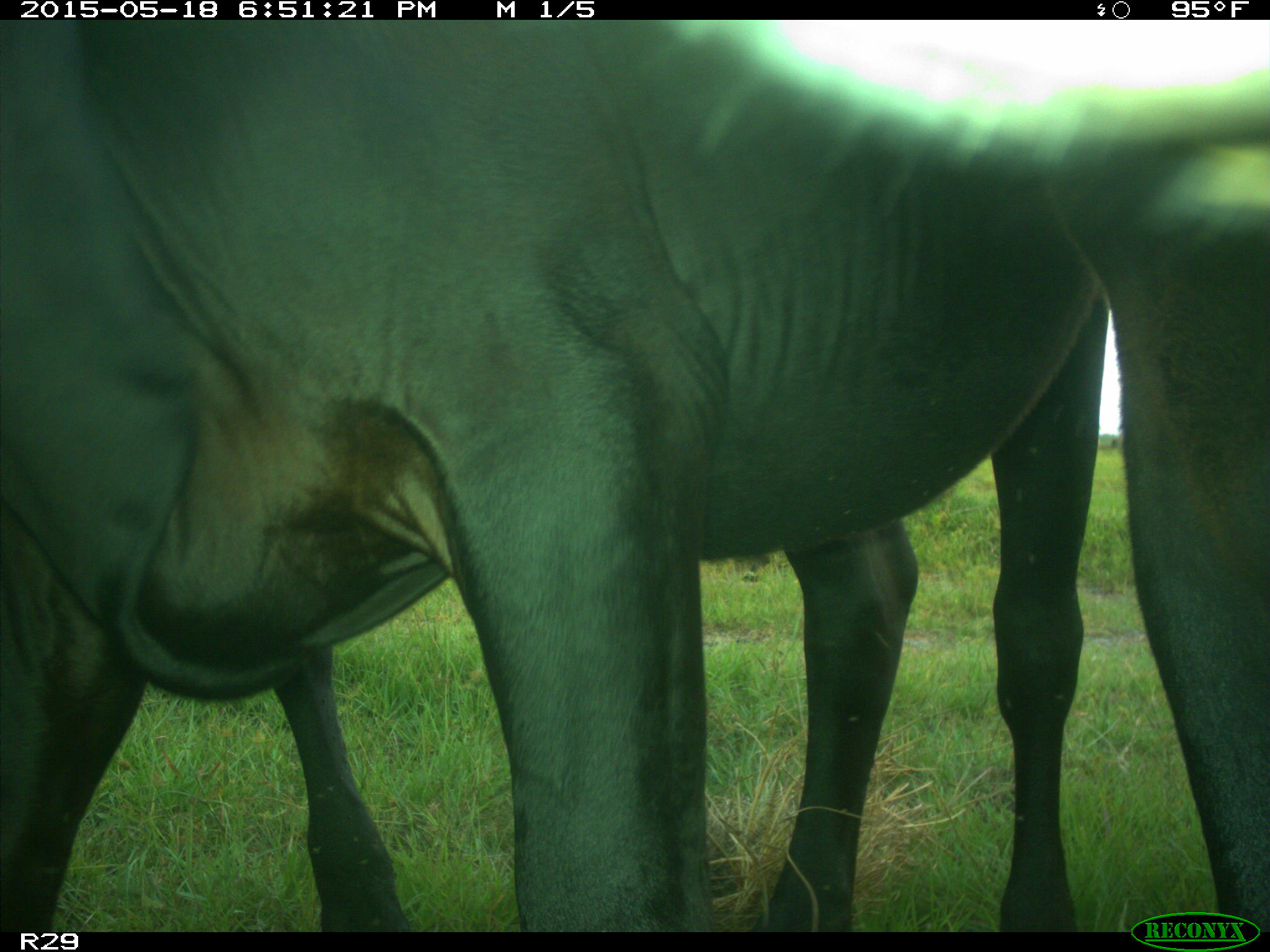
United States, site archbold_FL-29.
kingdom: Animalia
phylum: Chordata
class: Mammalia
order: Artiodactyla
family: Bovidae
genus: Bos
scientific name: Bos taurus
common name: domestic cow